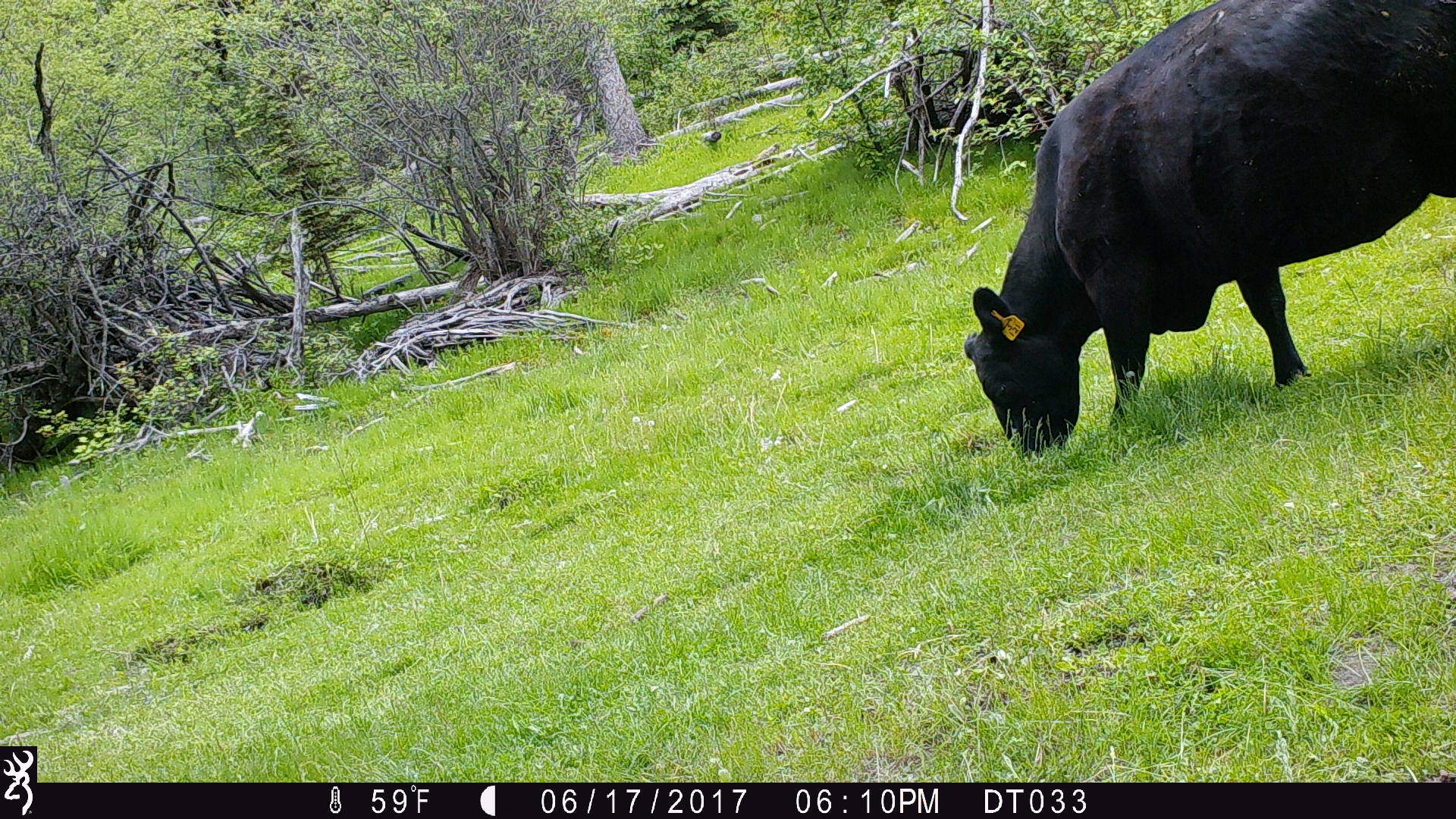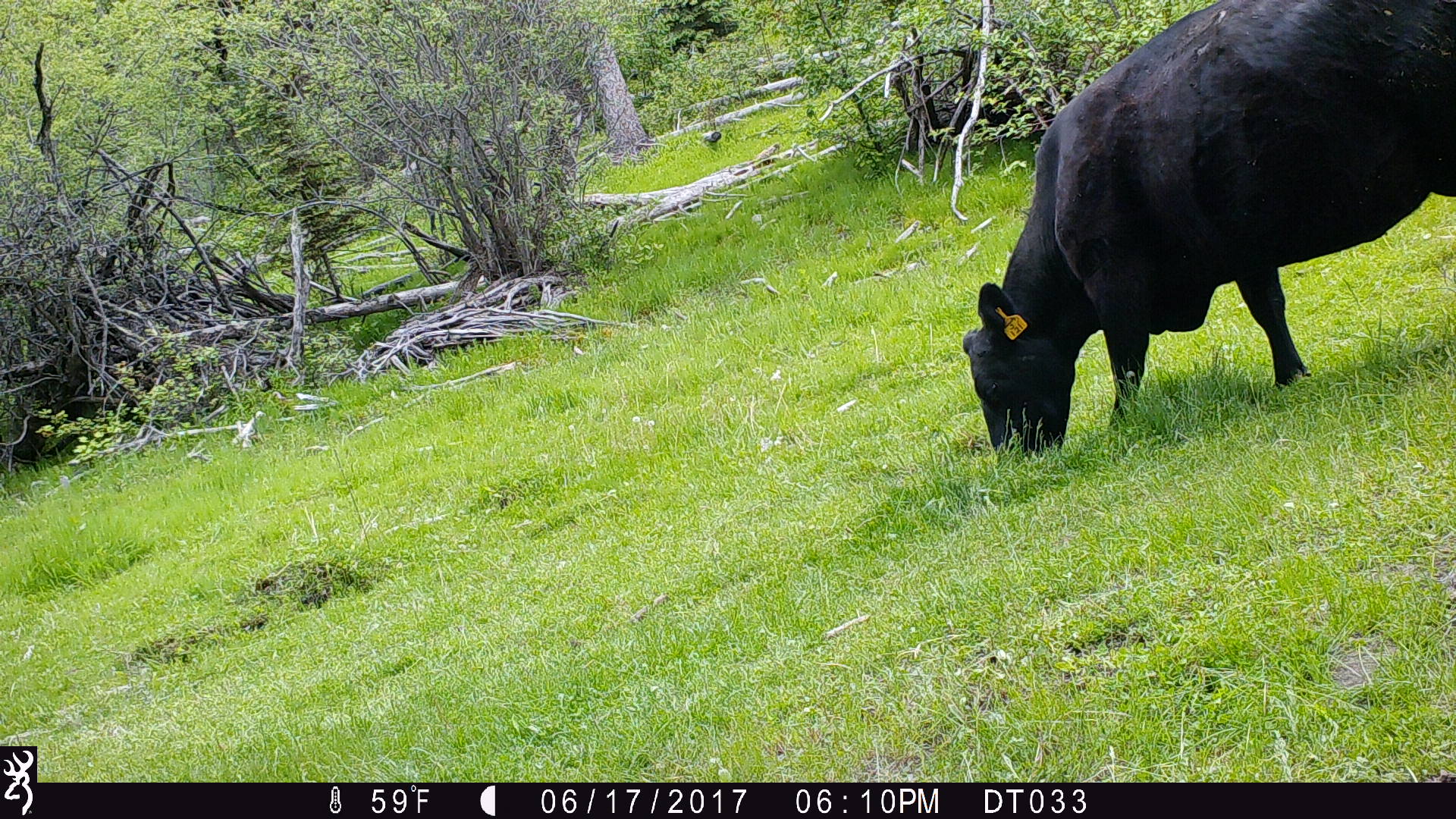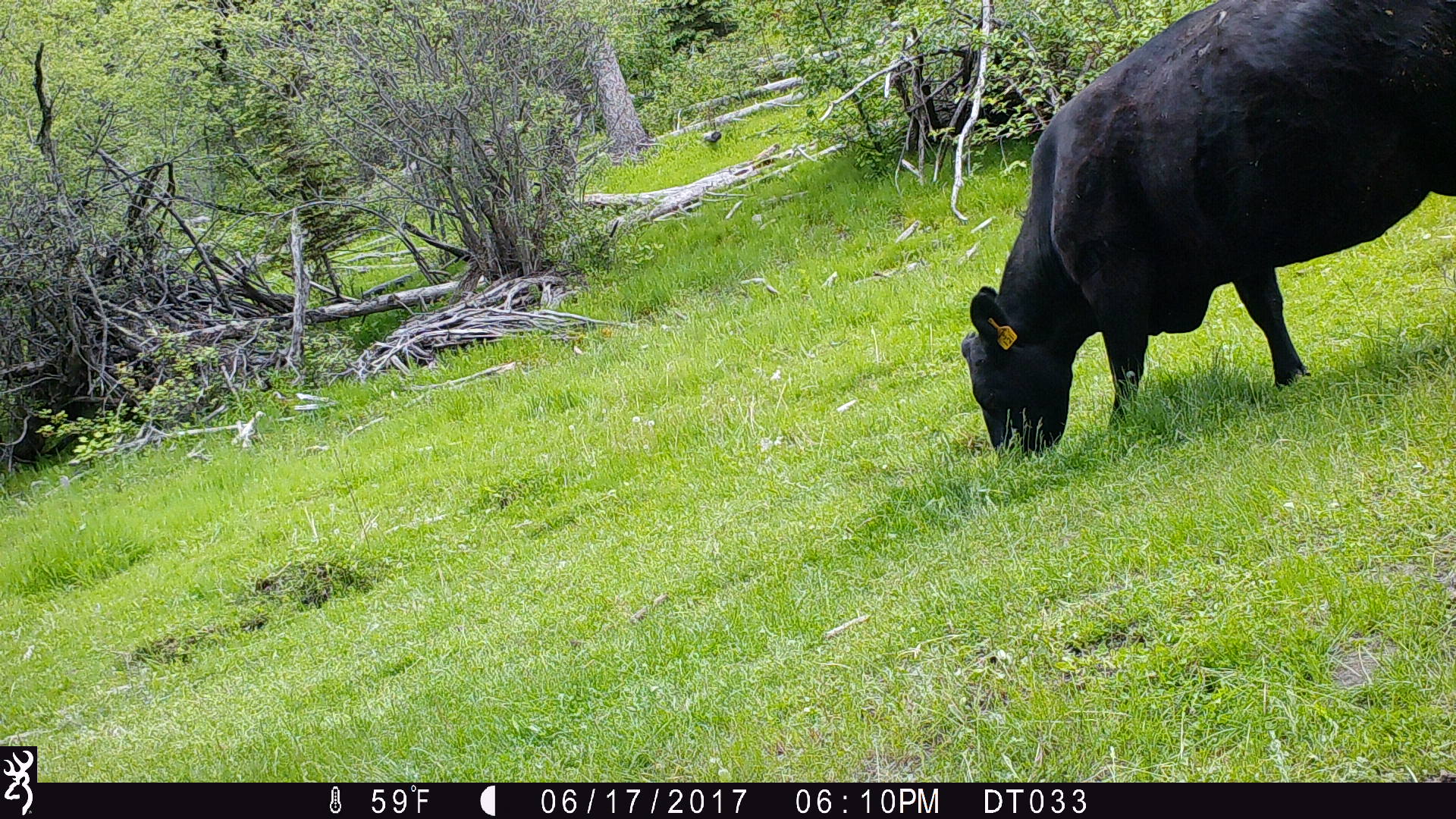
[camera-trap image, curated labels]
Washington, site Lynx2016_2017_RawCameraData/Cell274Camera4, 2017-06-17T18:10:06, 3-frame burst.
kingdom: Animalia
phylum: Chordata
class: Mammalia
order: Artiodactyla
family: Bovidae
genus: Bos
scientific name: Bos taurus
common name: domestic cattle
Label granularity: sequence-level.